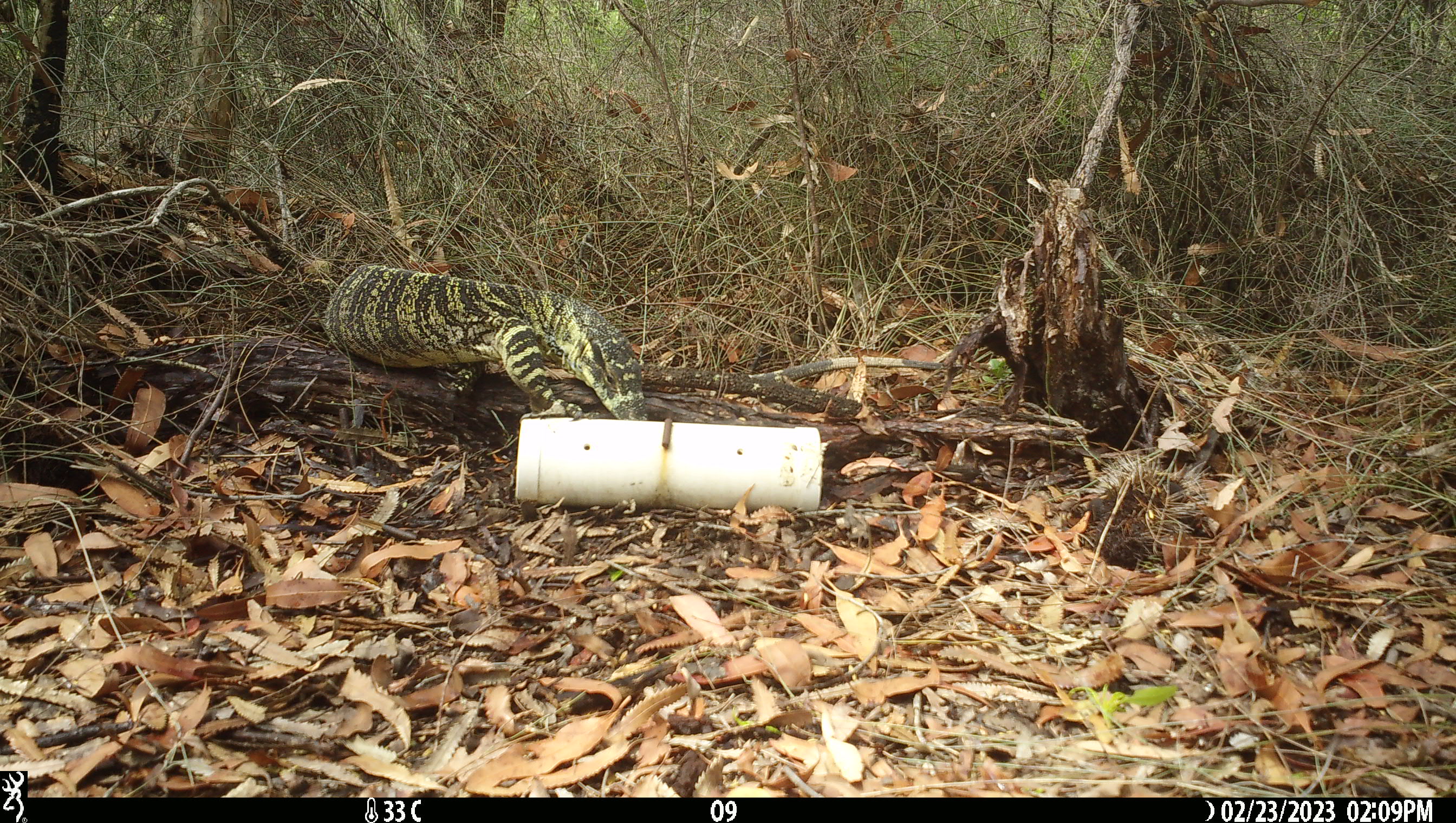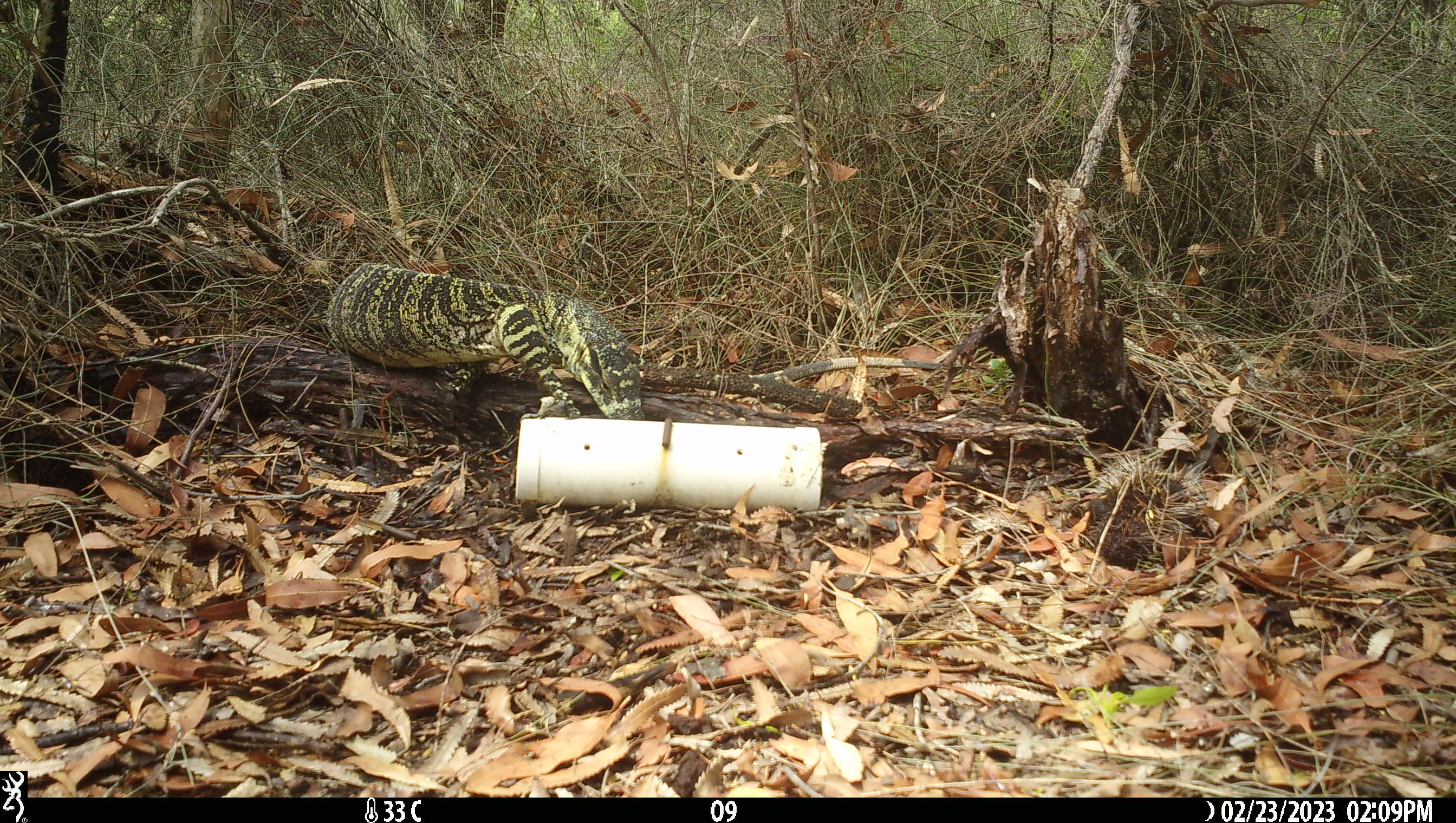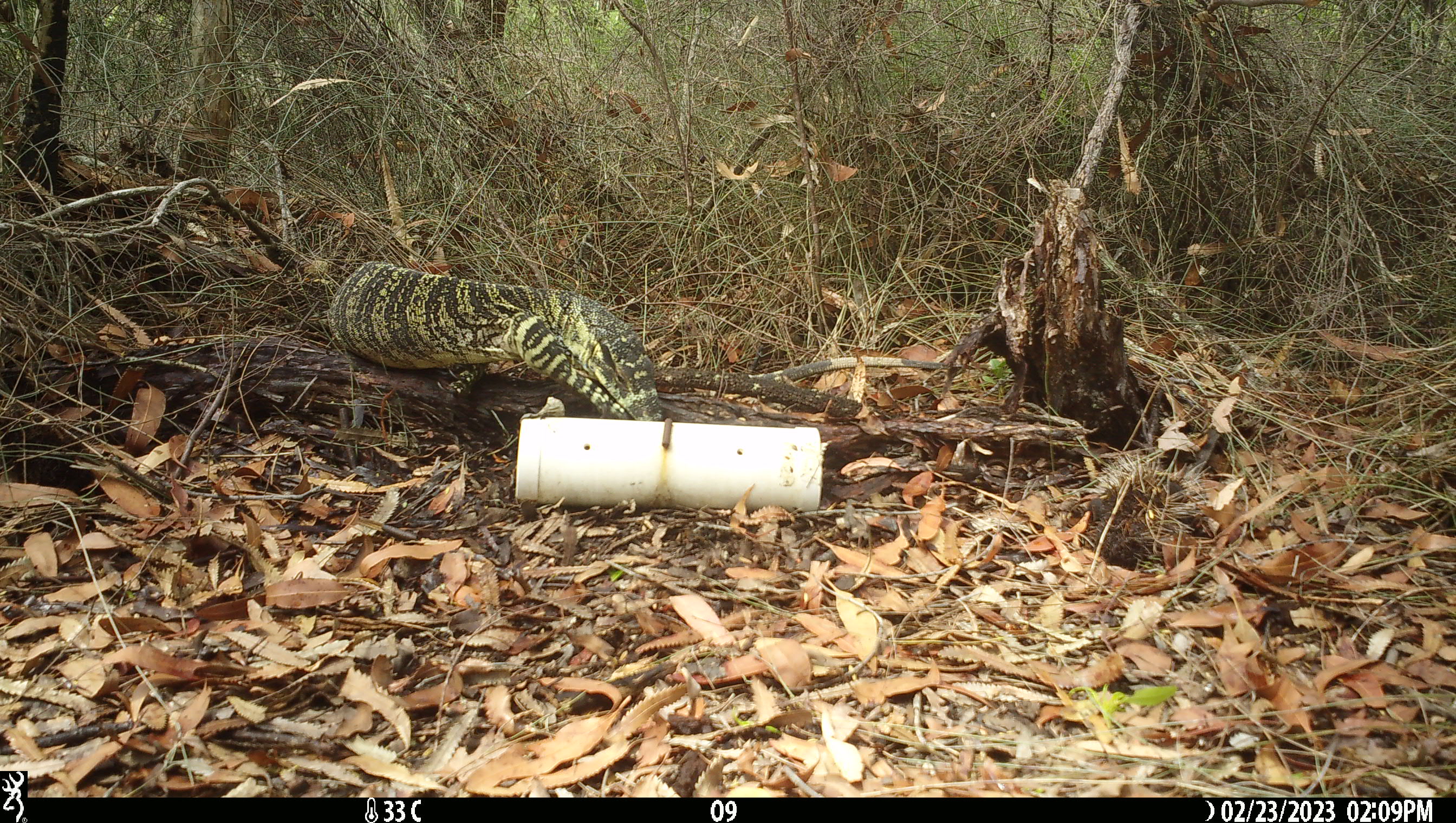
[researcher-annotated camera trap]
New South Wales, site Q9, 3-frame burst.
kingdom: Animalia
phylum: Chordata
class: Reptilia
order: Squamata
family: Varanidae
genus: Varanus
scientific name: Varanus varius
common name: lace monitor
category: goanna